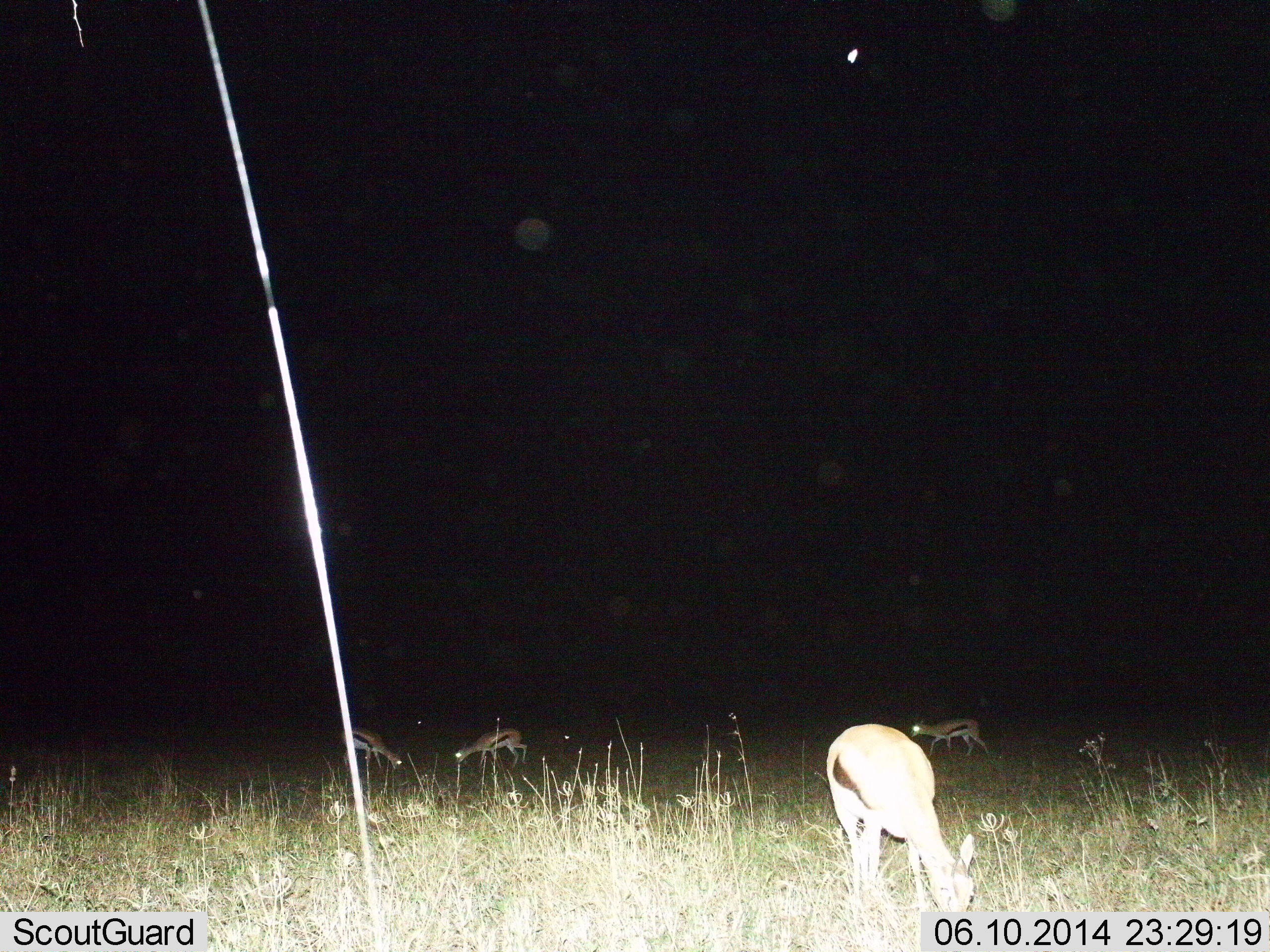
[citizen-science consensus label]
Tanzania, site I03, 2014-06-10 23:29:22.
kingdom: Animalia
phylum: Chordata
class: Mammalia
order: Artiodactyla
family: Bovidae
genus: Eudorcas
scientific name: Eudorcas thomsonii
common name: thomson's gazelle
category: gazellethomsons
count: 4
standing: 22%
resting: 0%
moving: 23%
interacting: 0%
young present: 2%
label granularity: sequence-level